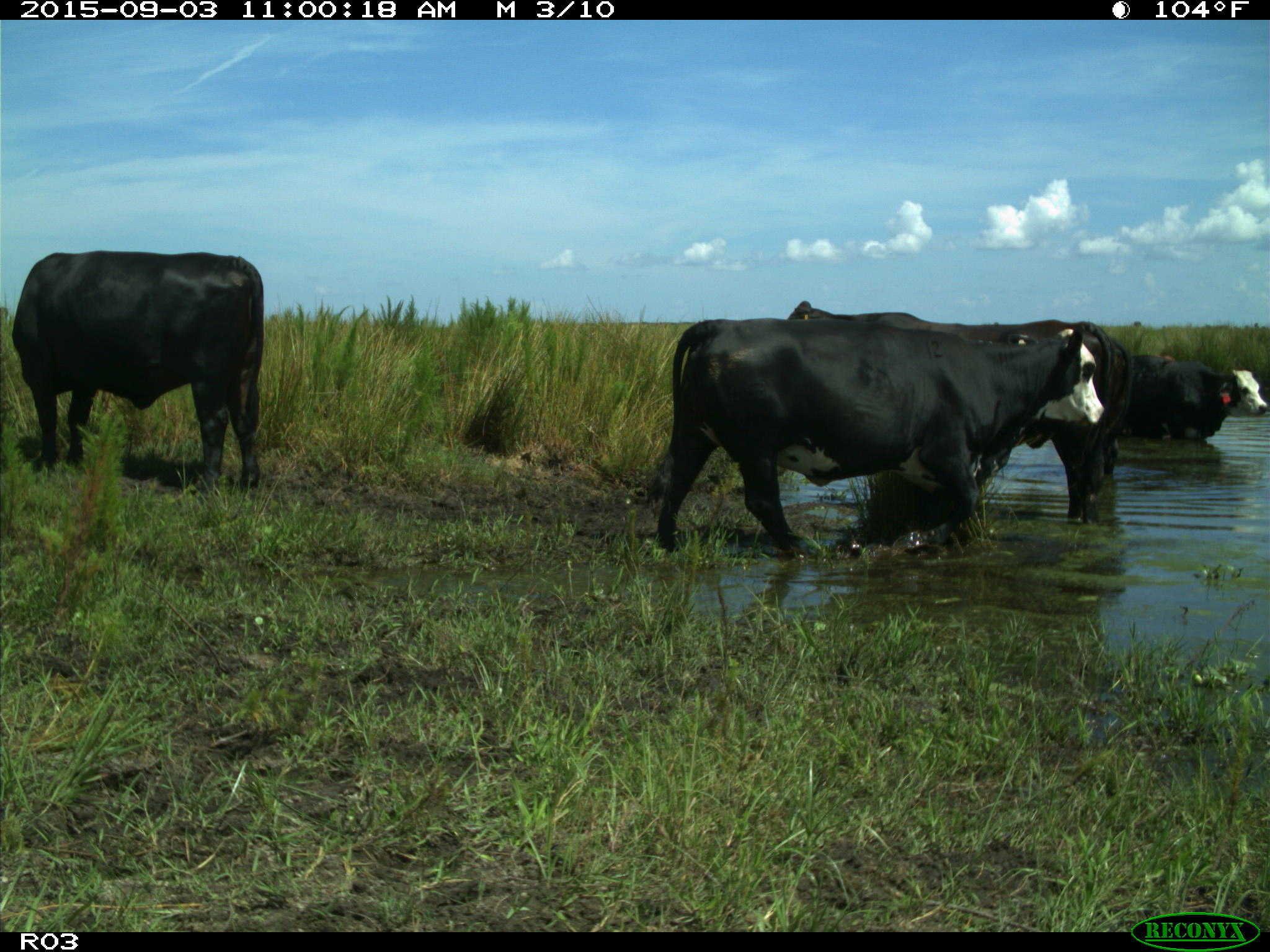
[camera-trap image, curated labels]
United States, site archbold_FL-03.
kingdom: Animalia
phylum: Chordata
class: Mammalia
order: Artiodactyla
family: Bovidae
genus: Bos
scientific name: Bos taurus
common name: domestic cow